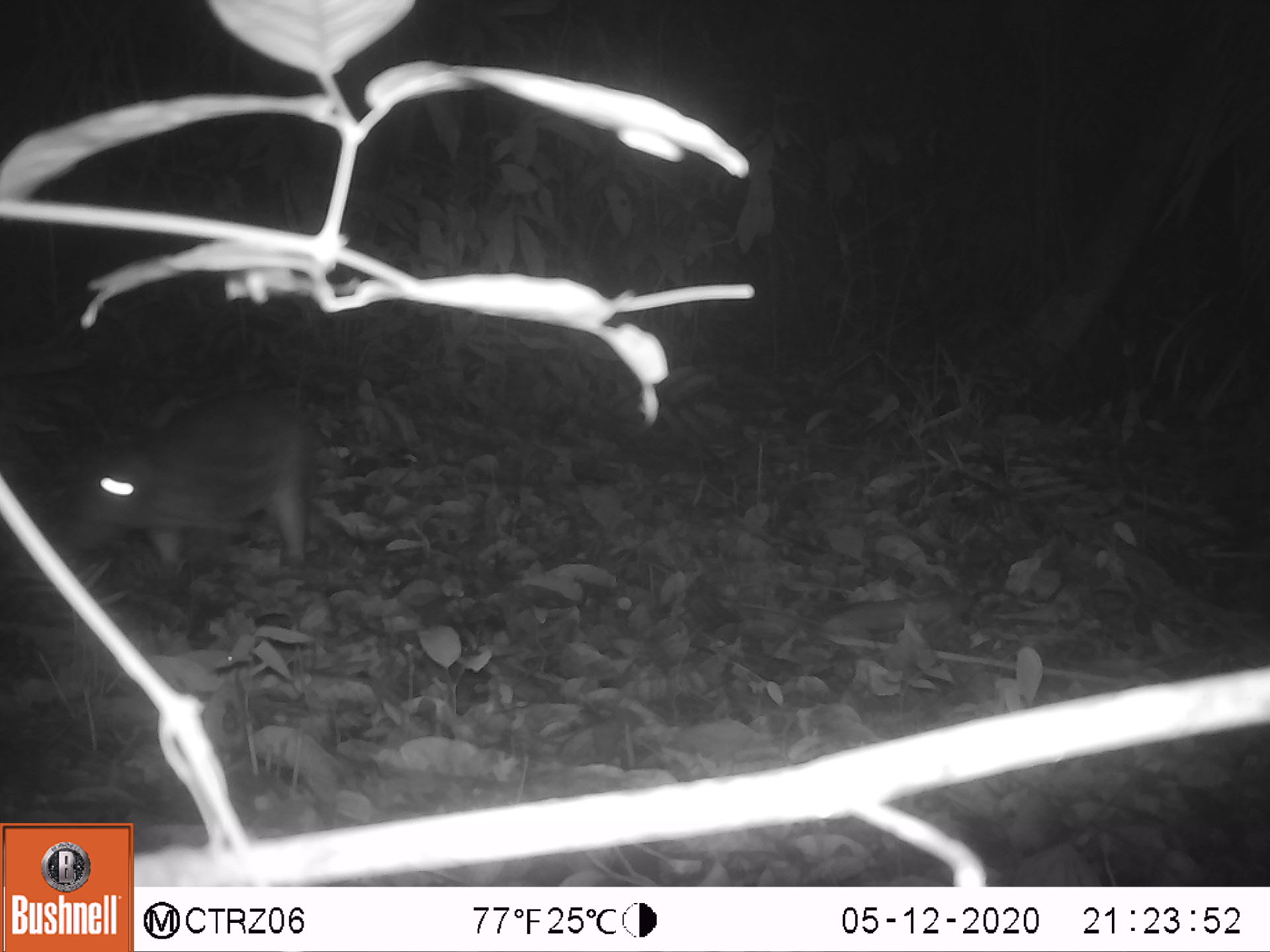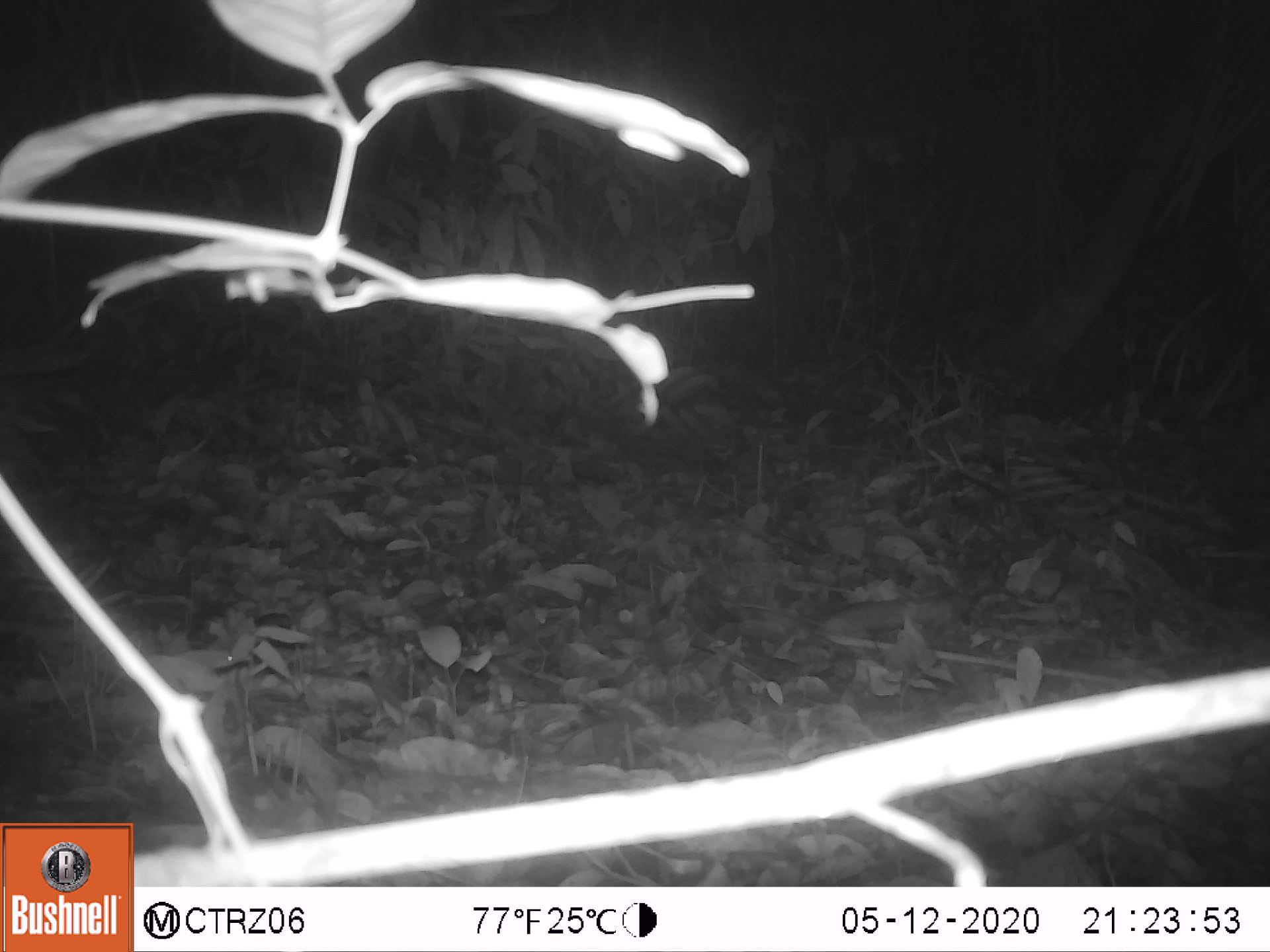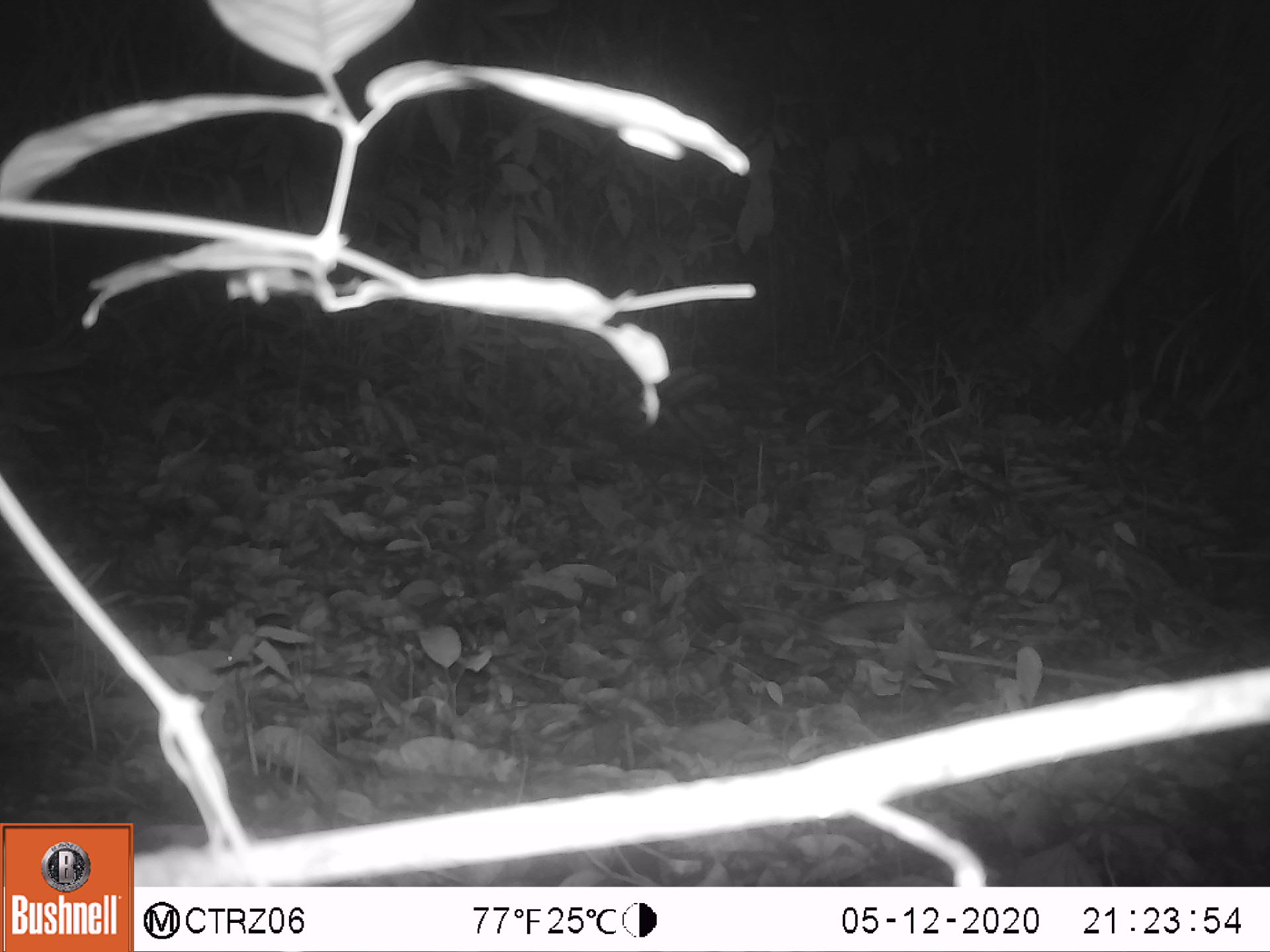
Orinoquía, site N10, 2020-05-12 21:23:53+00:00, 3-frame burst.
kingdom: Animalia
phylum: Chordata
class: Mammalia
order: Rodentia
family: Cuniculidae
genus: Cuniculus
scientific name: Cuniculus paca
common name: spotted paca